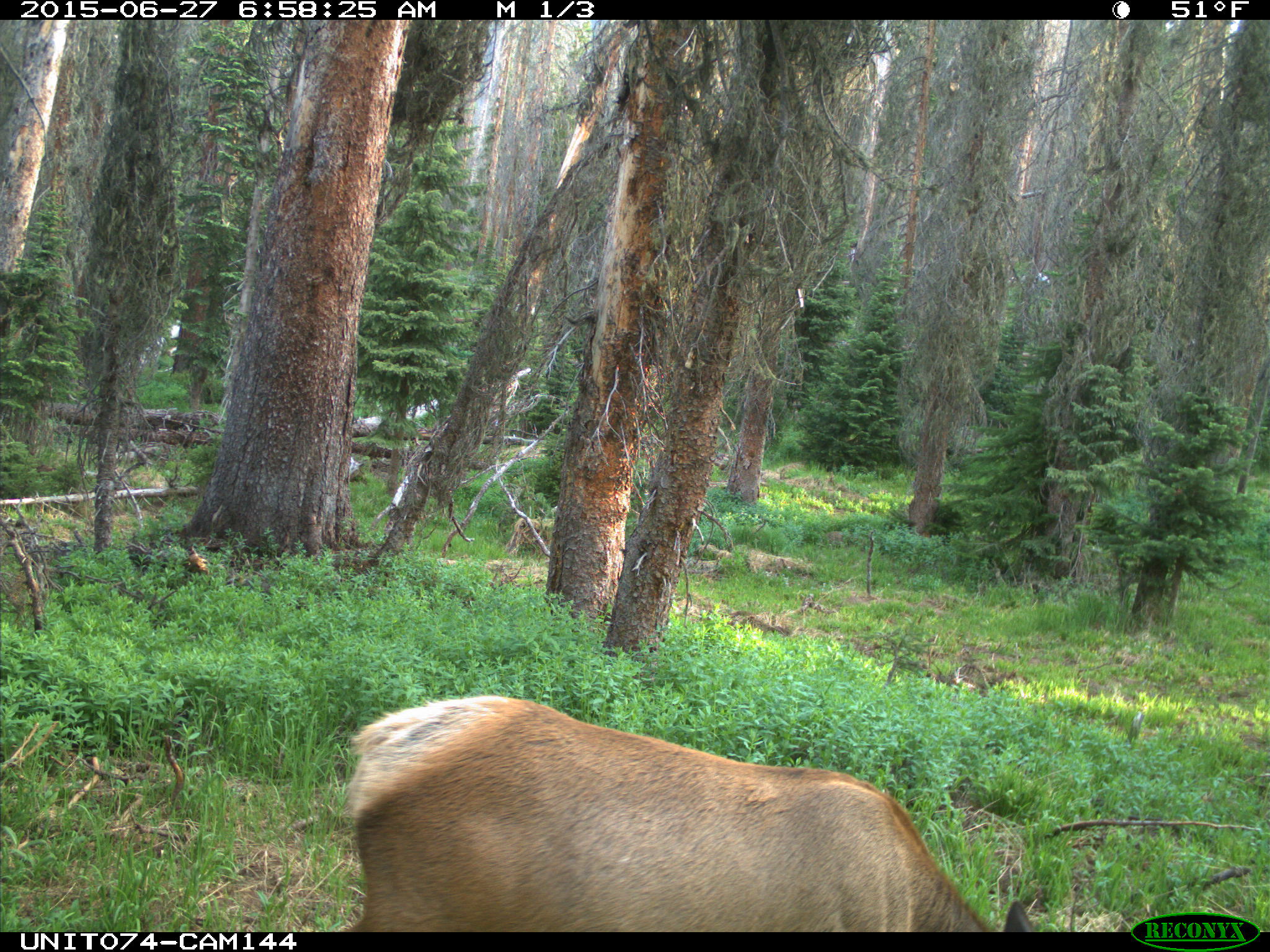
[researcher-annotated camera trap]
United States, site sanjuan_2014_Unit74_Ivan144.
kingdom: Animalia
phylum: Chordata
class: Mammalia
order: Artiodactyla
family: Cervidae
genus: Cervus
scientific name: Cervus elaphus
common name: red deer